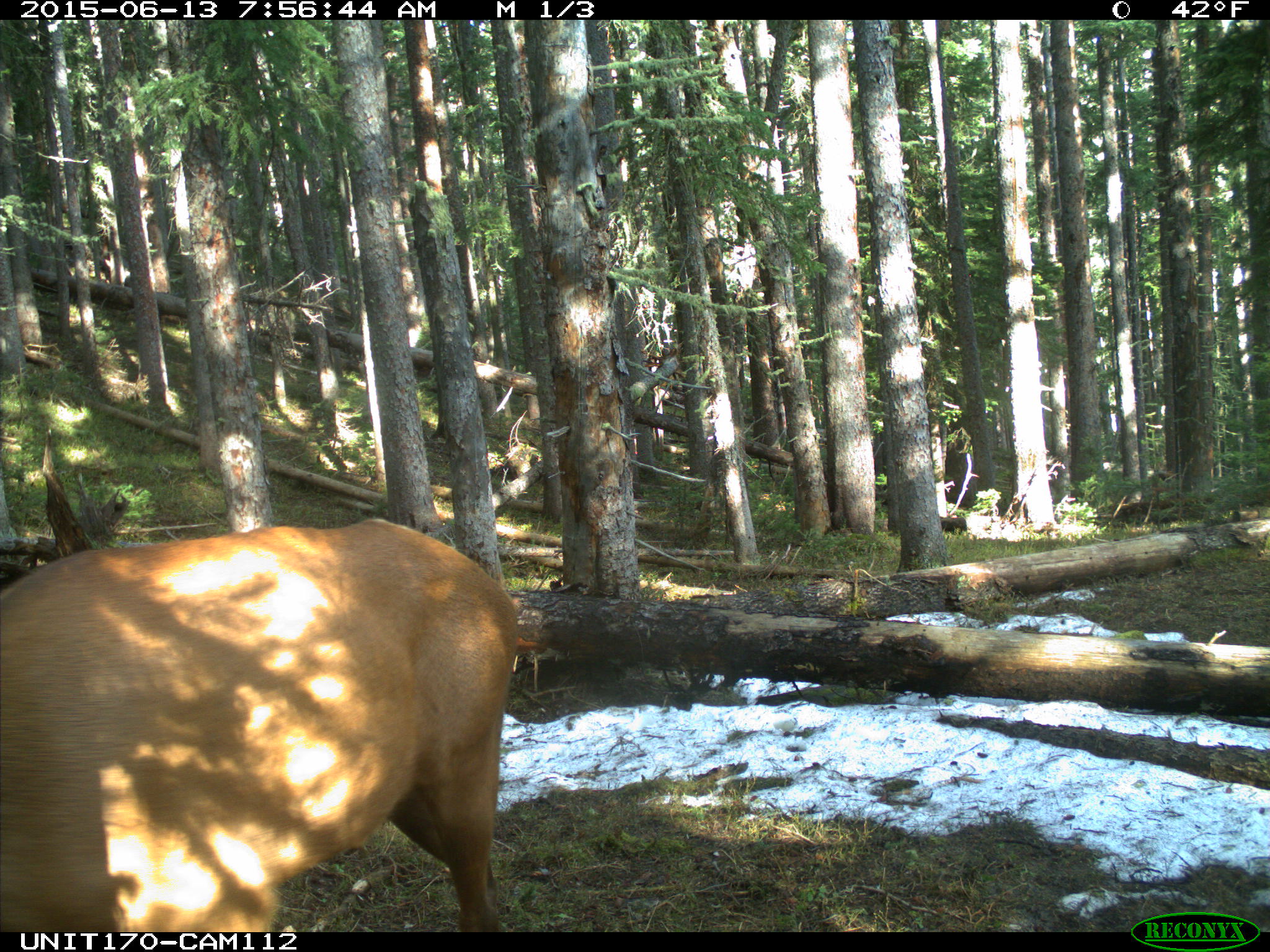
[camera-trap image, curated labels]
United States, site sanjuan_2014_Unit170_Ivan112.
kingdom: Animalia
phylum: Chordata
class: Mammalia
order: Artiodactyla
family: Cervidae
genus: Cervus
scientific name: Cervus elaphus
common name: red deer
Cervus elaphus (red deer).